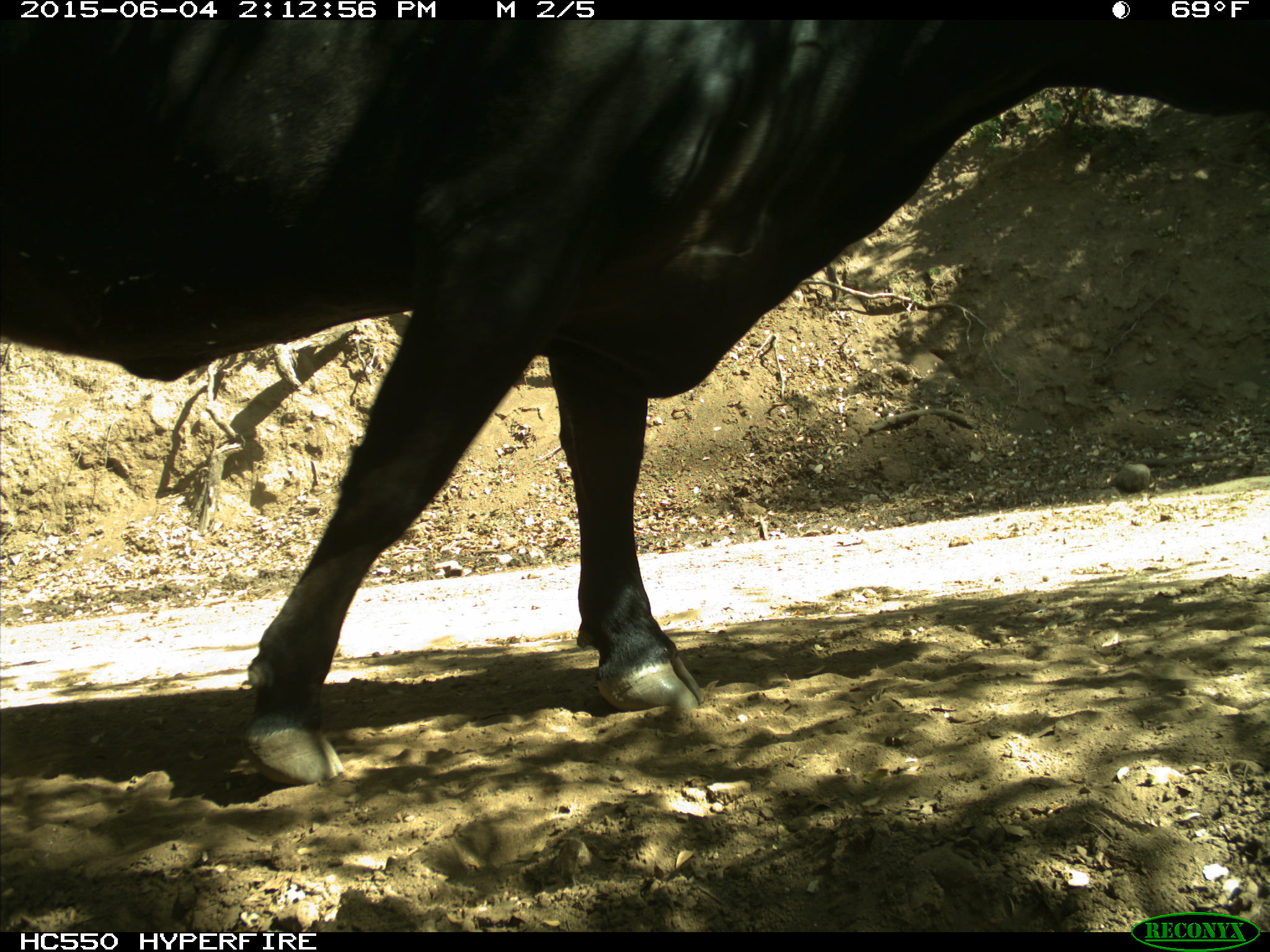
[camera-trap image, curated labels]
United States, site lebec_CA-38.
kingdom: Animalia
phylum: Chordata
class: Mammalia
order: Artiodactyla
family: Bovidae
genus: Bos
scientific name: Bos taurus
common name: domestic cow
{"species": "Bos taurus (domestic cow)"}